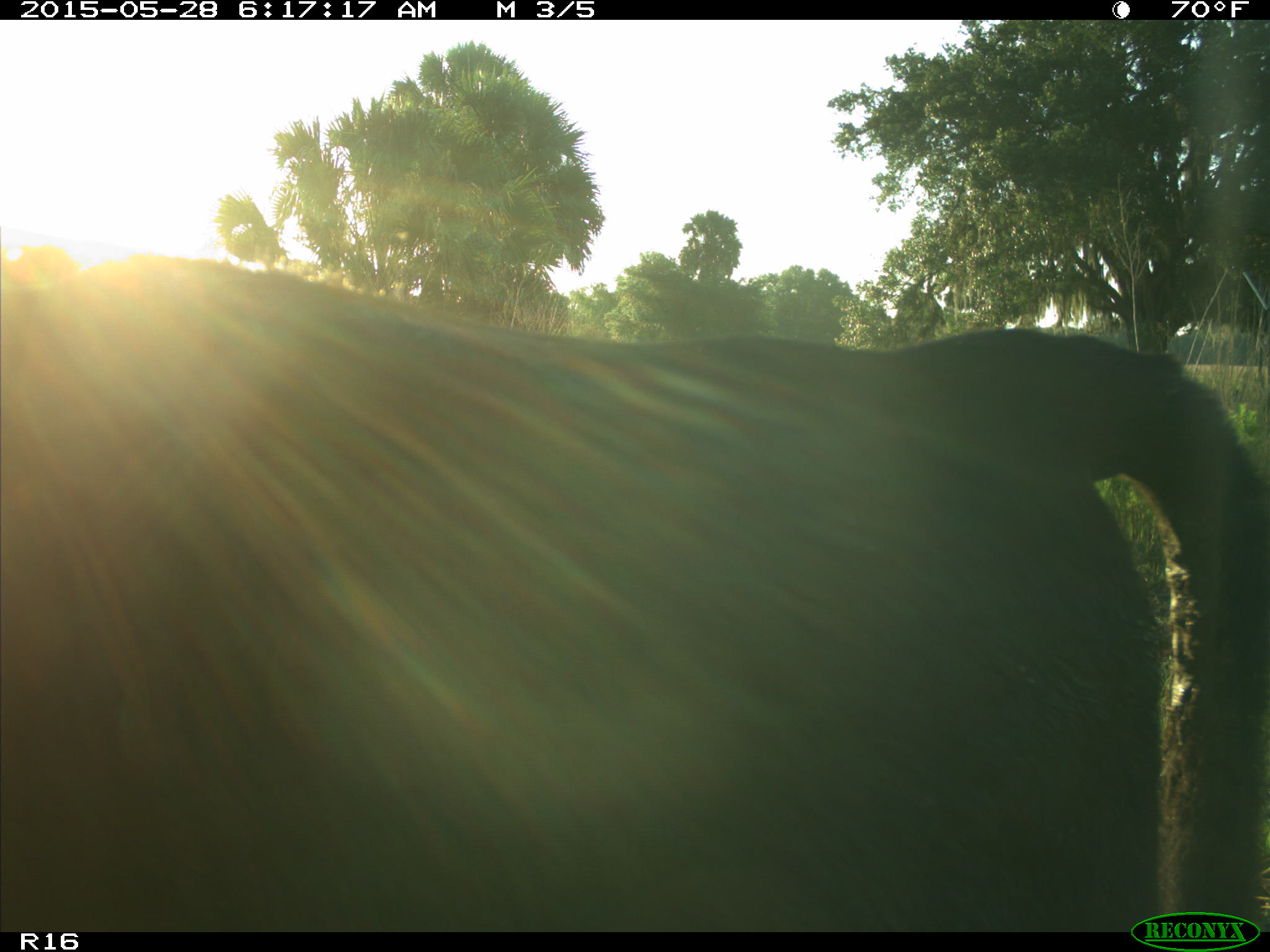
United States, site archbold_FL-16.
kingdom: Animalia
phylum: Chordata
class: Mammalia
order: Artiodactyla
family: Bovidae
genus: Bos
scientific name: Bos taurus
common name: domestic cow